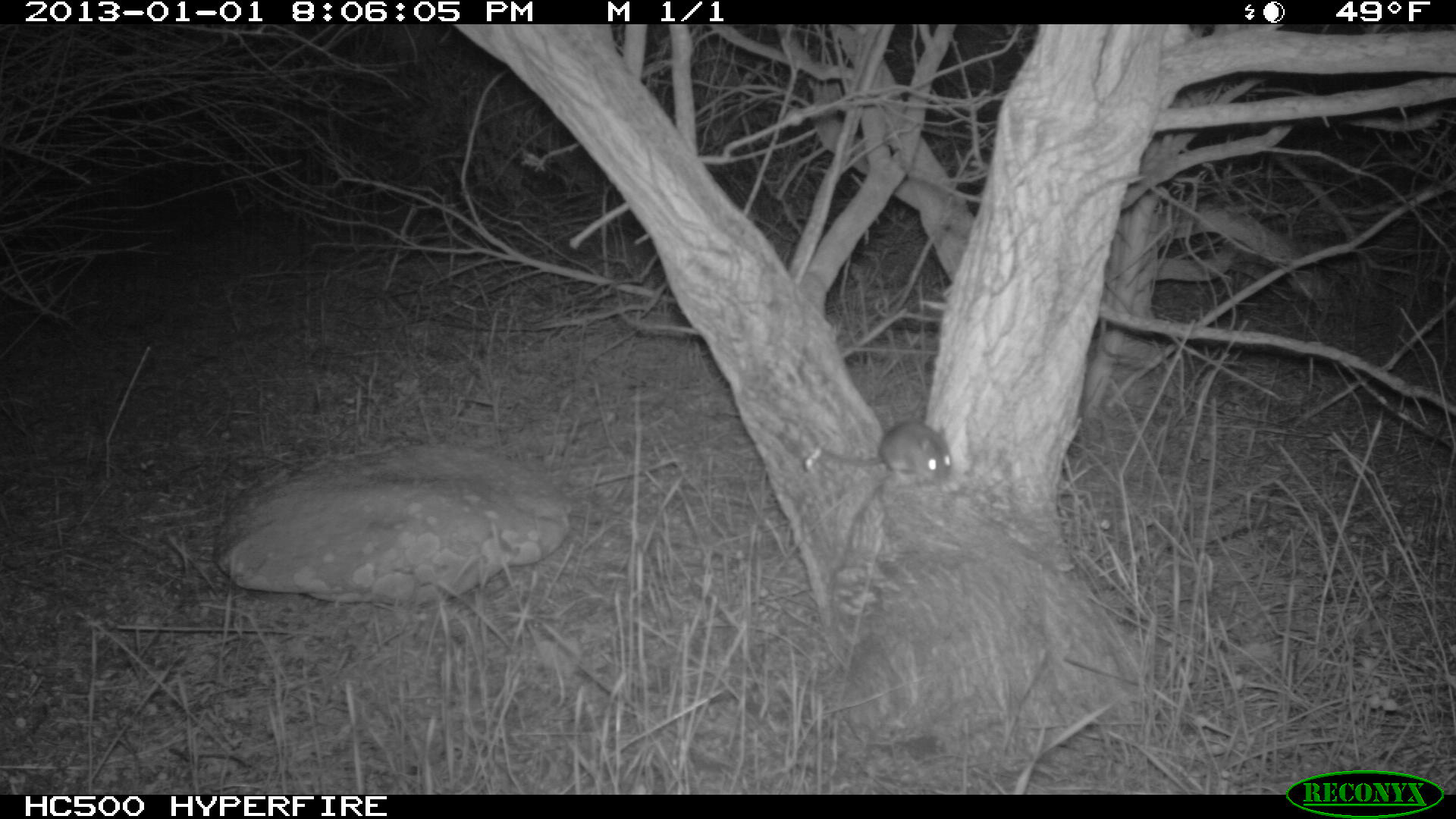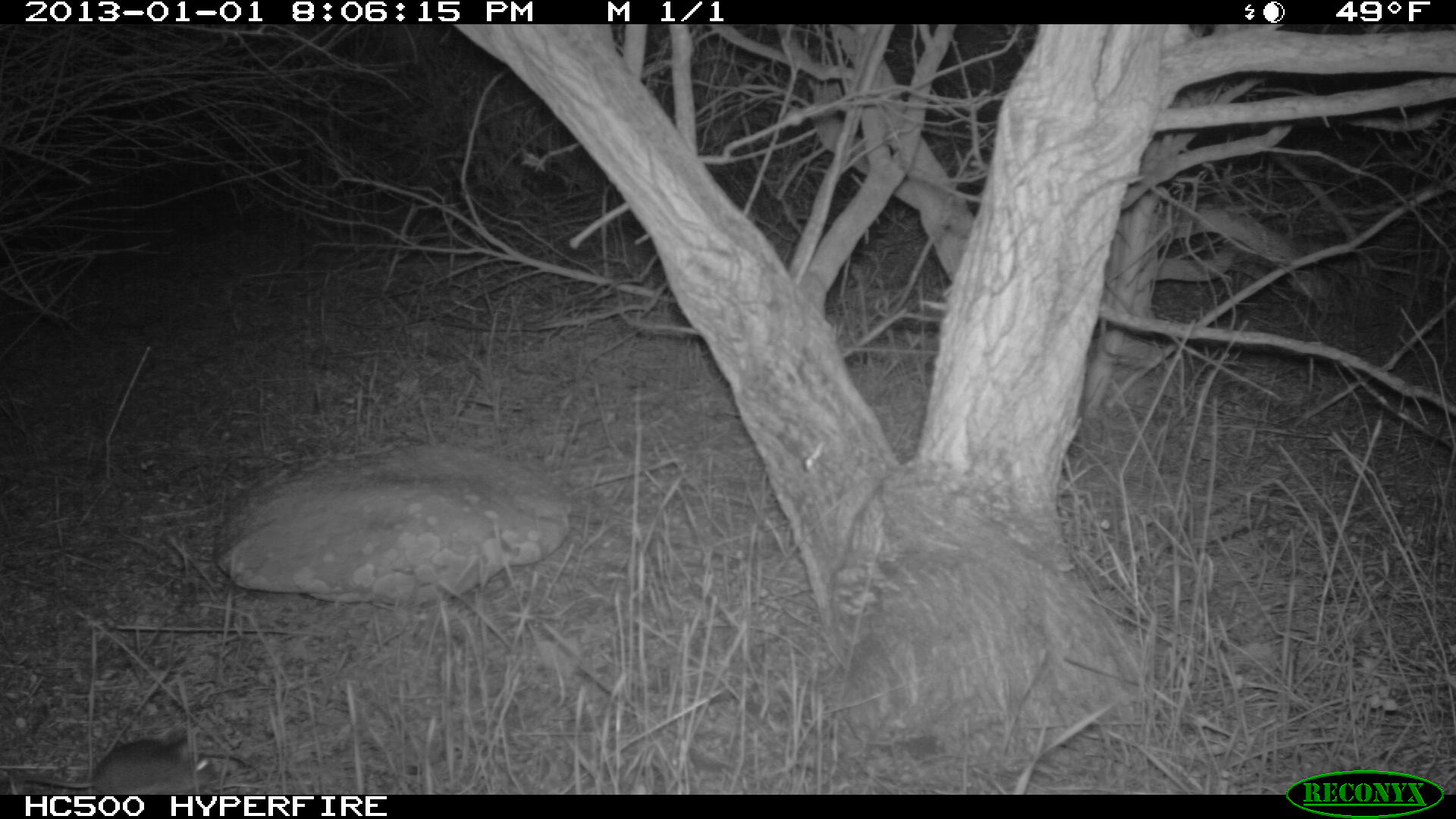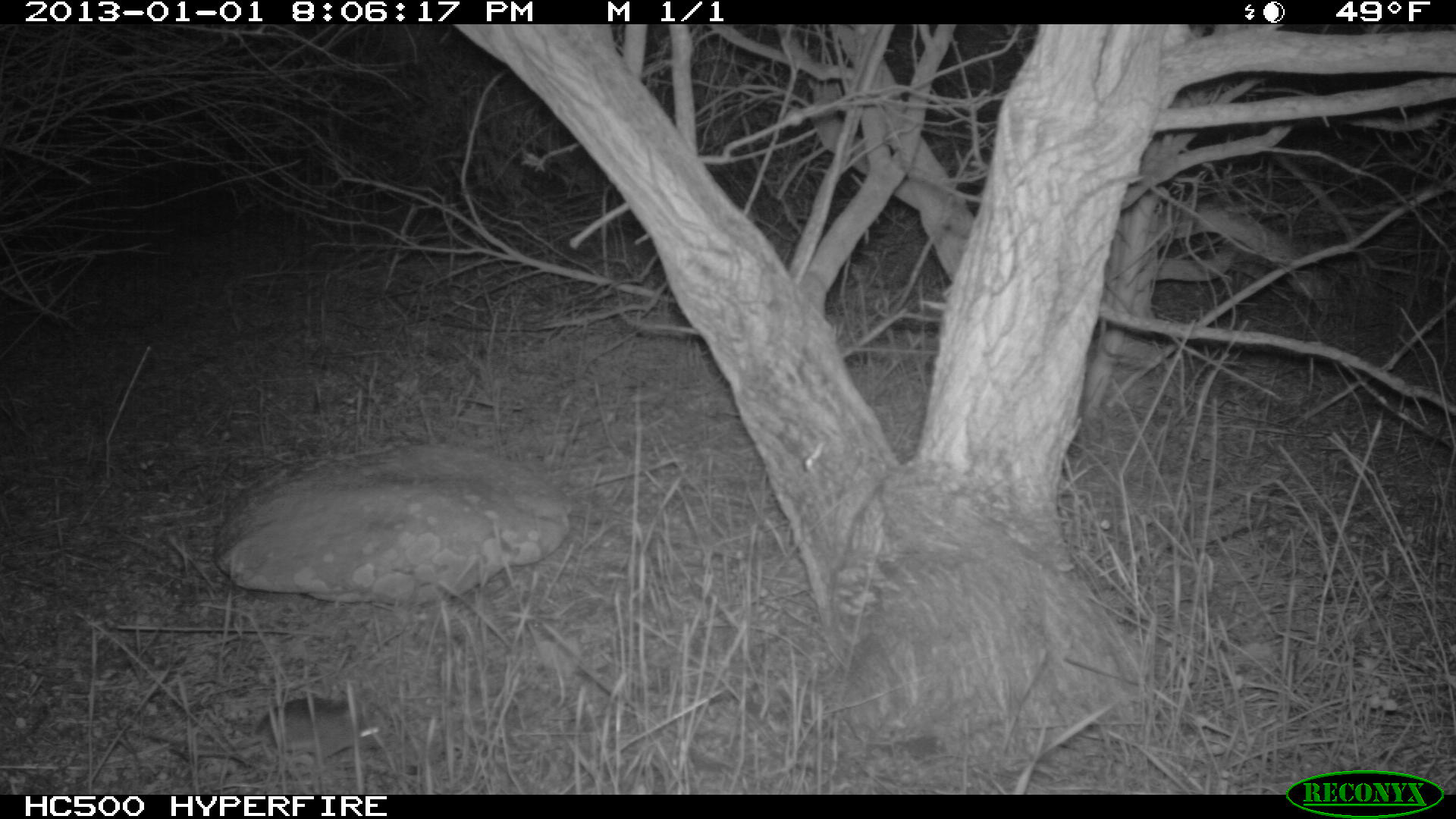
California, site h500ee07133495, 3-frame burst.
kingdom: Animalia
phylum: Chordata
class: Mammalia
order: Rodentia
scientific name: Rodentia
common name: rodent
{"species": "rodent (Rodentia)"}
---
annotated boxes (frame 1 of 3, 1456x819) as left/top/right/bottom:
rodent: 821/420/952/487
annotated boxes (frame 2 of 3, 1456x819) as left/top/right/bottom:
rodent: 0/739/216/795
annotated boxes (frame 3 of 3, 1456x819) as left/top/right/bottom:
rodent: 130/695/379/758